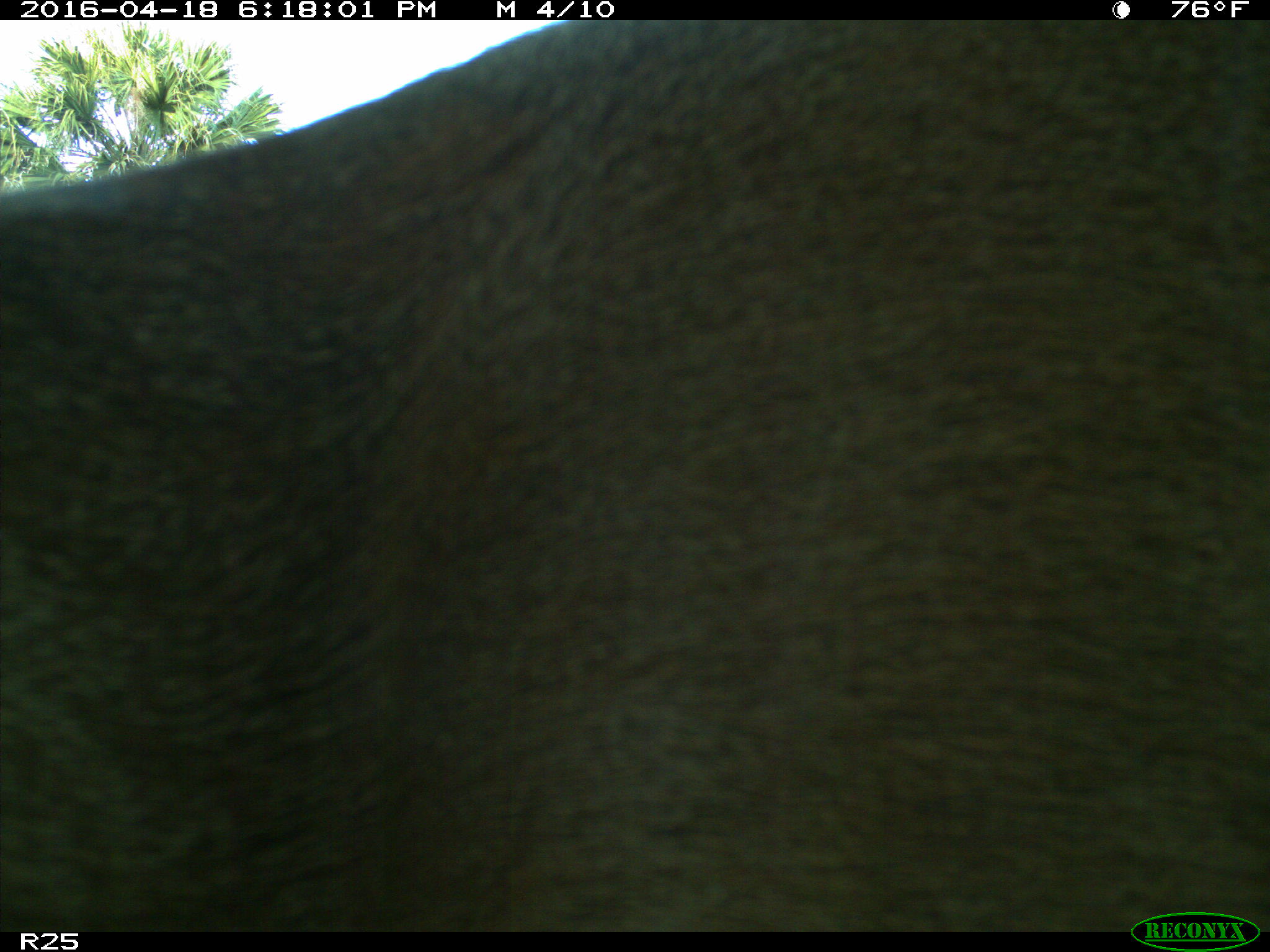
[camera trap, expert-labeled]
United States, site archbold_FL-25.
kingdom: Animalia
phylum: Chordata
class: Mammalia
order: Artiodactyla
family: Cervidae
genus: Odocoileus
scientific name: Odocoileus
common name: deer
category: unidentified deer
Unidentified deer (deer) (Odocoileus).